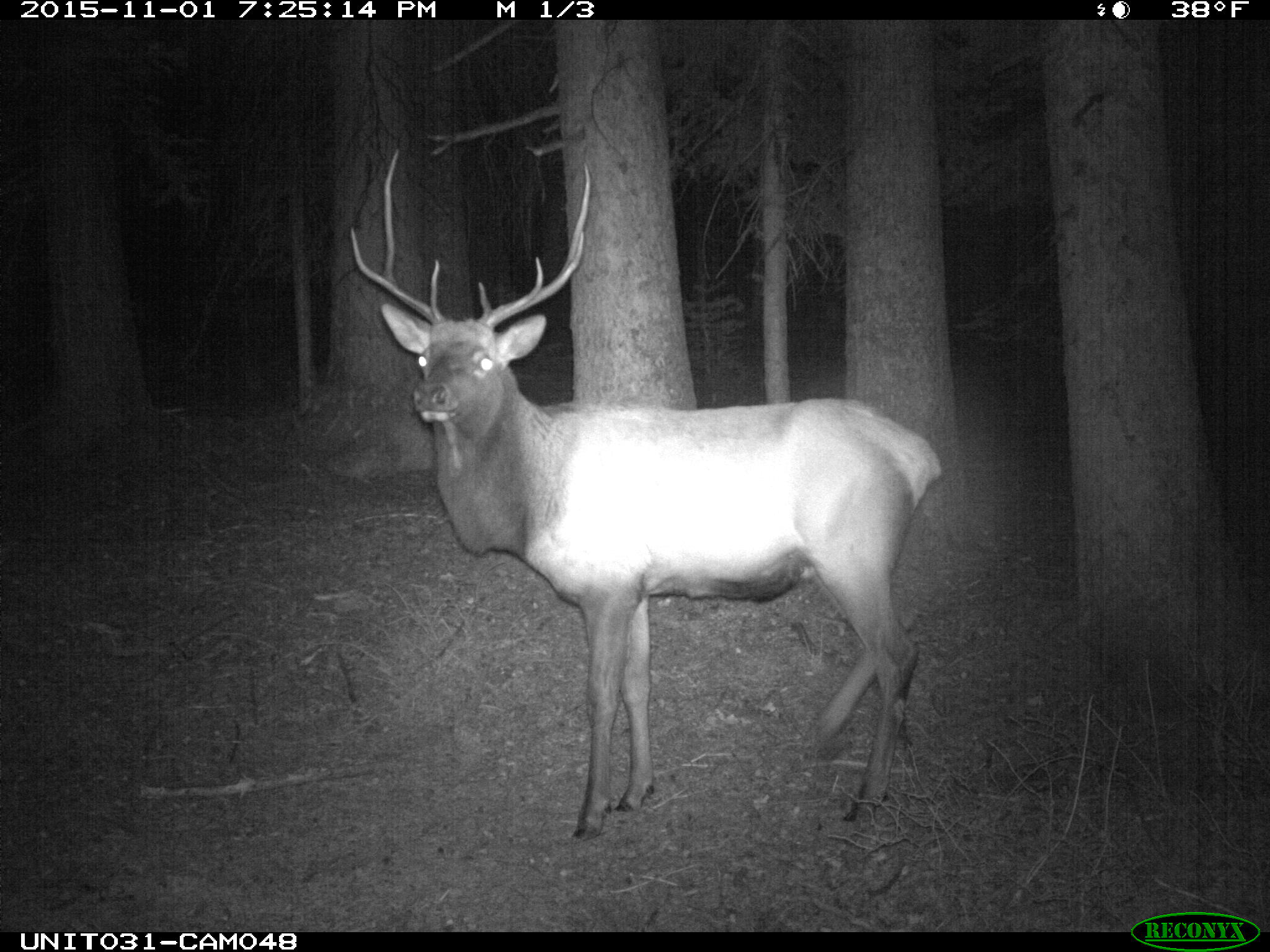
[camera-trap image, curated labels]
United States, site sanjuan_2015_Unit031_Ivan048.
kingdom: Animalia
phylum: Chordata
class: Mammalia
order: Artiodactyla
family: Cervidae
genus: Cervus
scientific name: Cervus elaphus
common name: red deer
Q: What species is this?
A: Cervus elaphus (red deer).